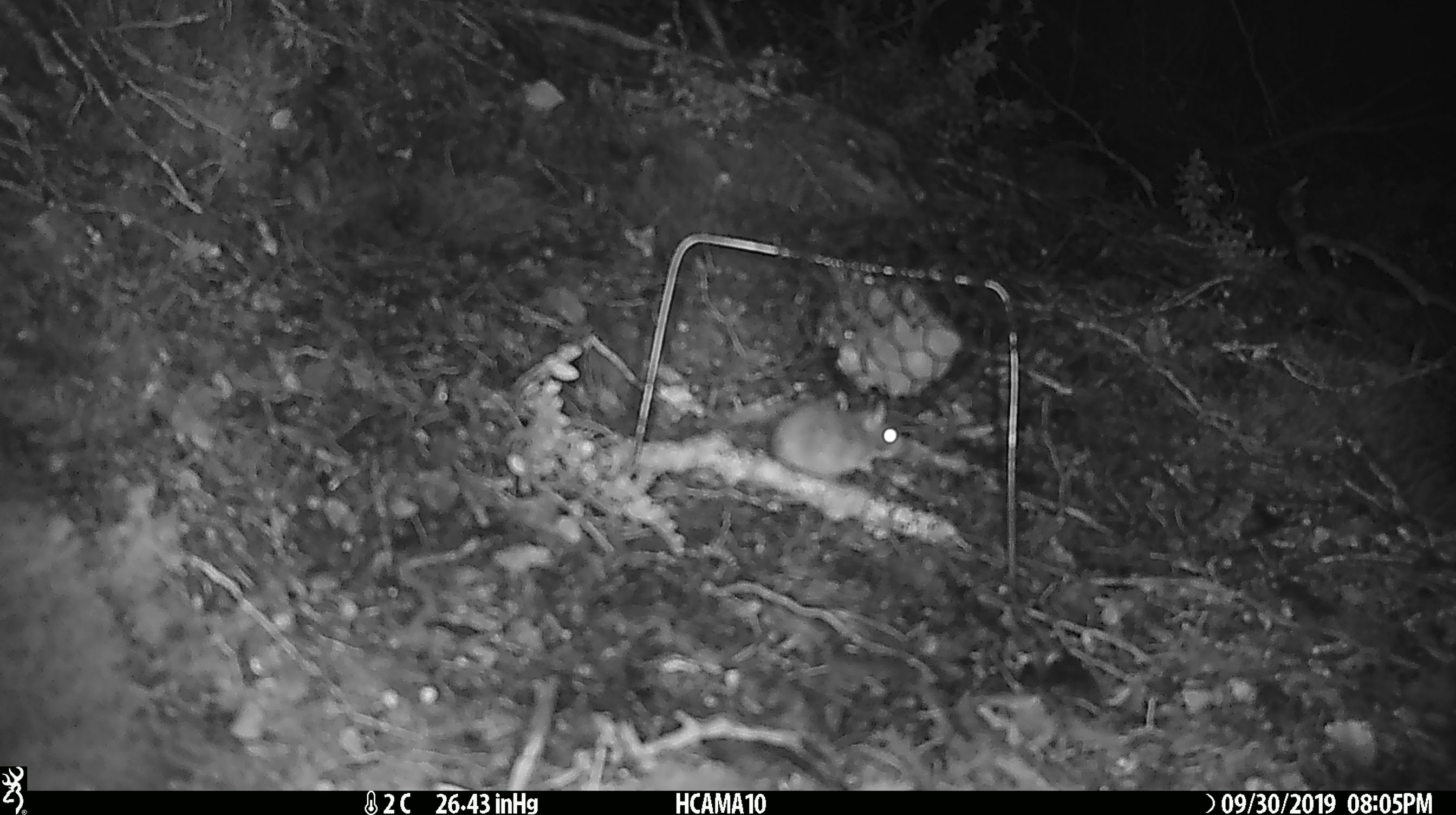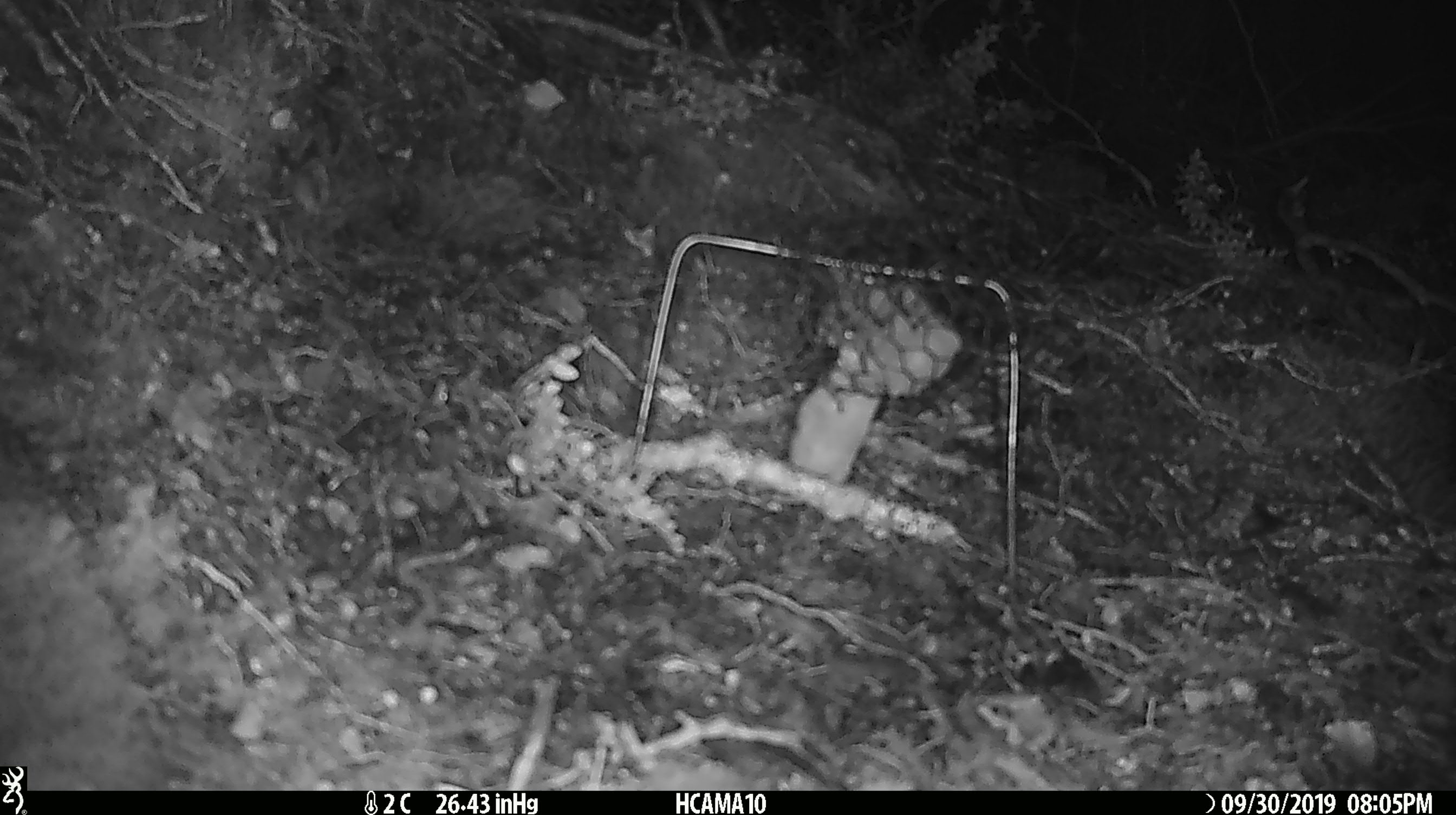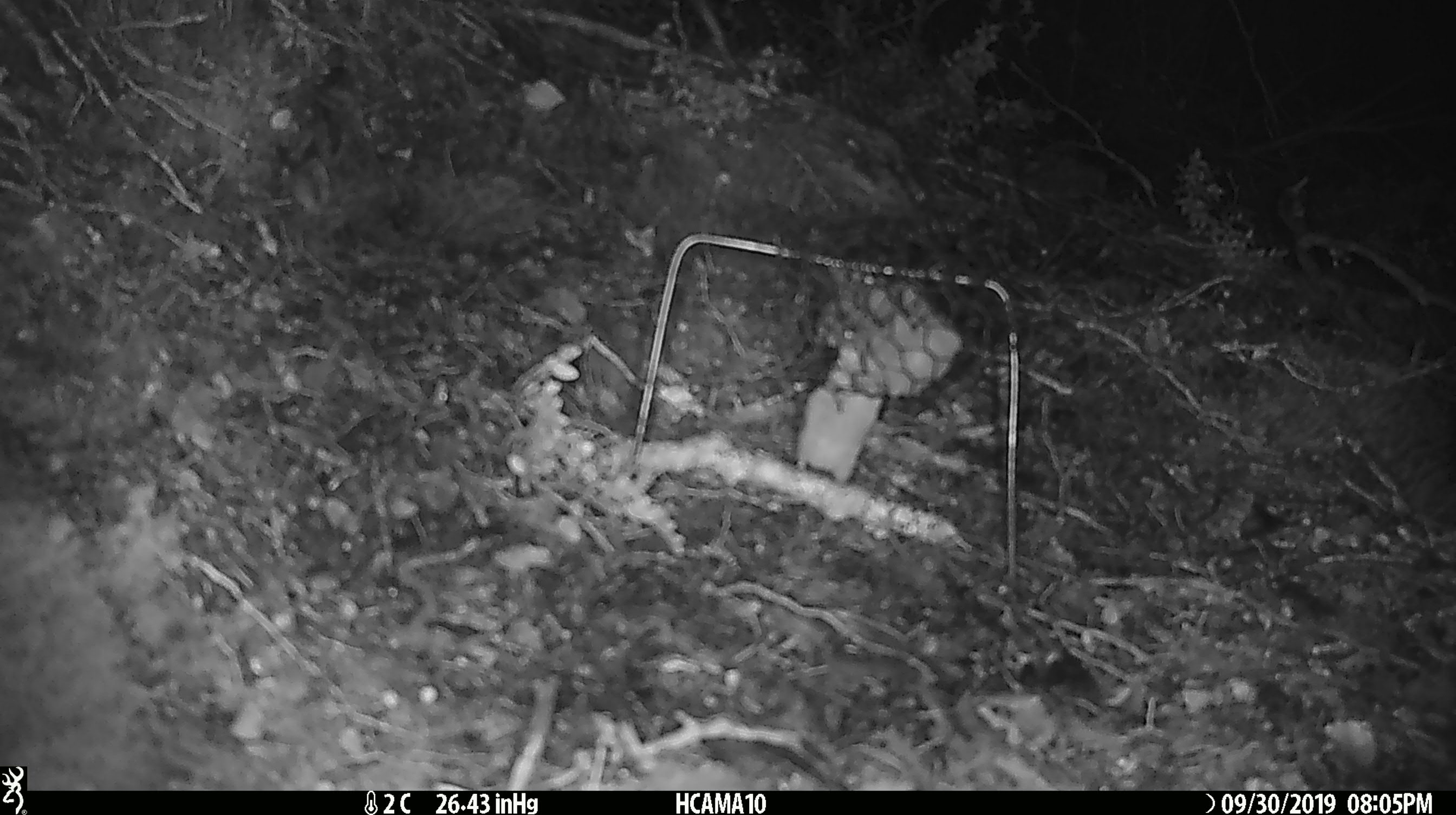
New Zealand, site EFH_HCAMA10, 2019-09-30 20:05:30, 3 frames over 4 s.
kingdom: Animalia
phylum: Chordata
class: Mammalia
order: Rodentia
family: Muridae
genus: Mus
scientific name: Mus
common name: mouse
Mouse (Mus).